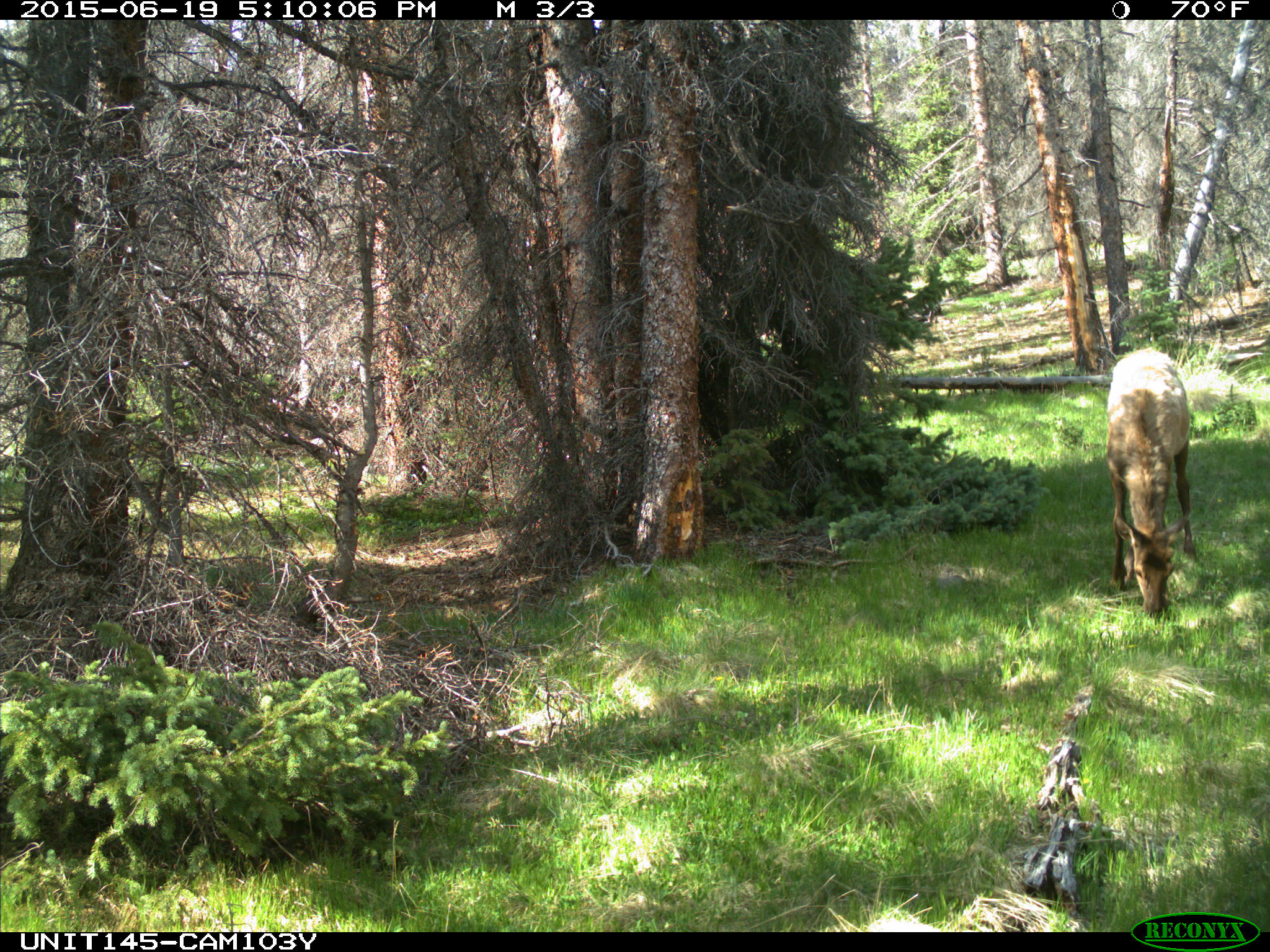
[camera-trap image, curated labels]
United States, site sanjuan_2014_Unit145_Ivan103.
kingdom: Animalia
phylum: Chordata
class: Mammalia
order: Artiodactyla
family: Cervidae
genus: Cervus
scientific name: Cervus elaphus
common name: red deer